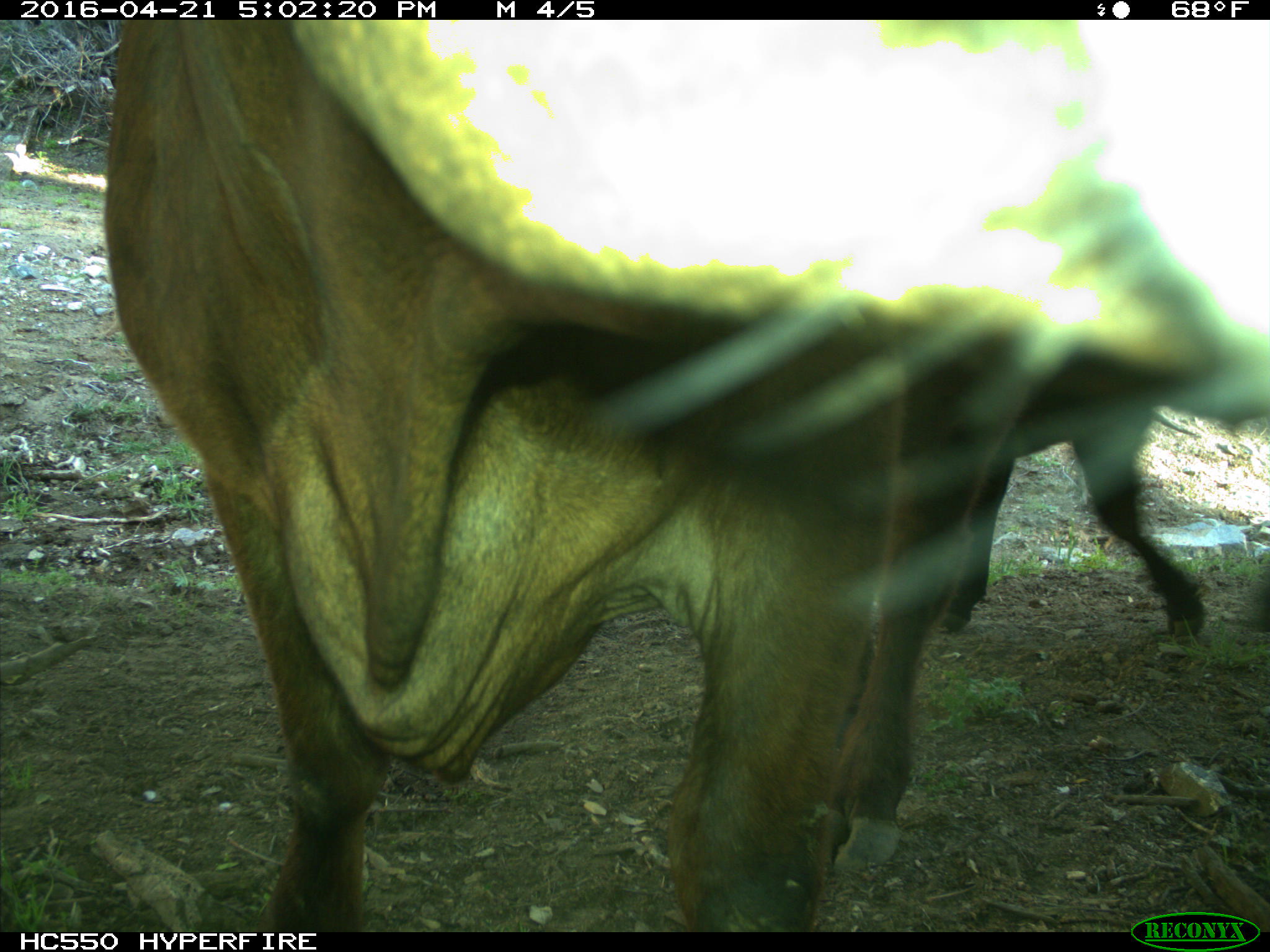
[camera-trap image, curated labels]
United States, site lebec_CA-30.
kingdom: Animalia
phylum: Chordata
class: Mammalia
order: Artiodactyla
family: Bovidae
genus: Bos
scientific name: Bos taurus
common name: domestic cow